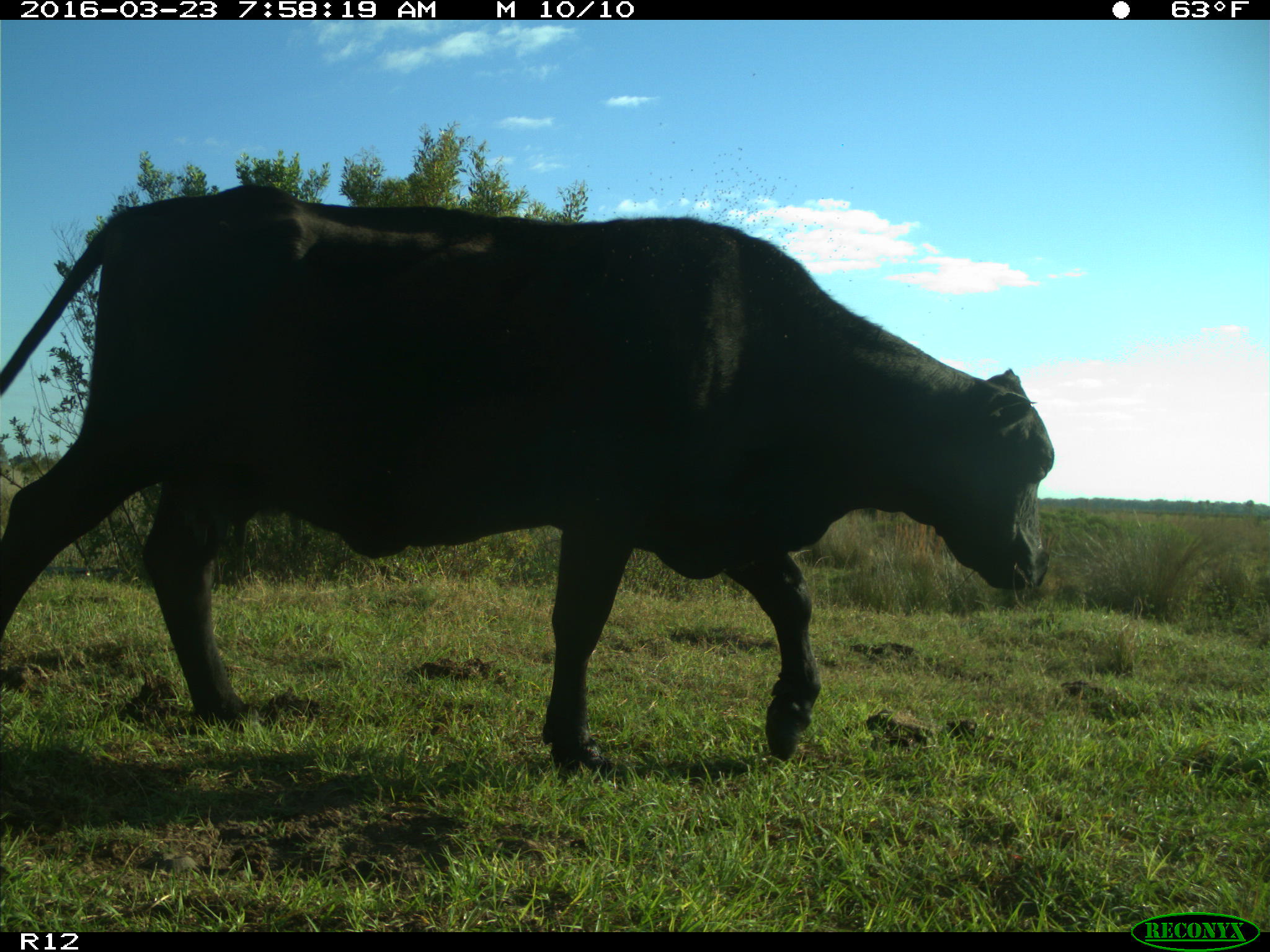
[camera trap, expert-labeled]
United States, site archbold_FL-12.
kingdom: Animalia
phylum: Chordata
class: Mammalia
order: Artiodactyla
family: Bovidae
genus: Bos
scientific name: Bos taurus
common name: domestic cow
Bos taurus (domestic cow).